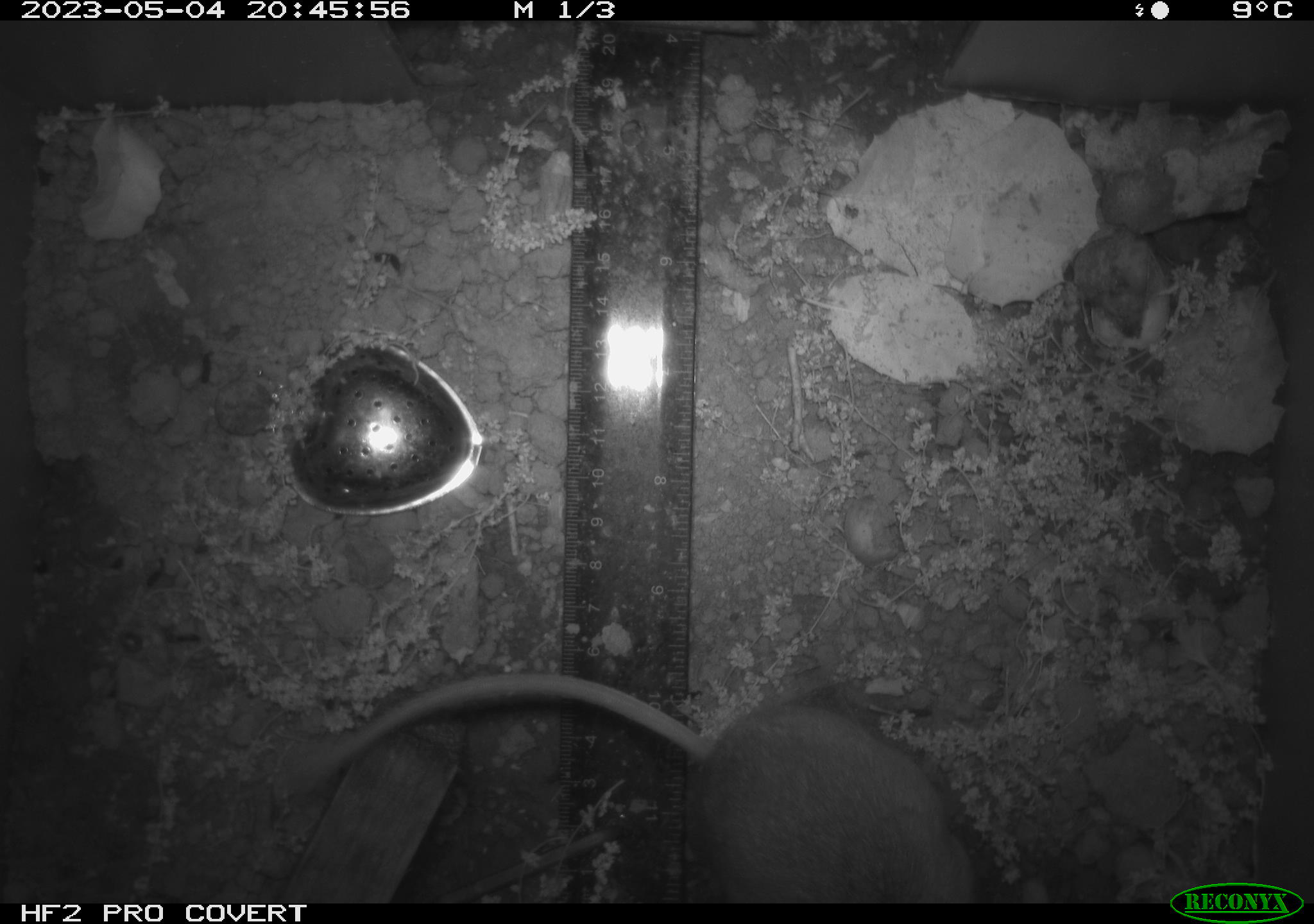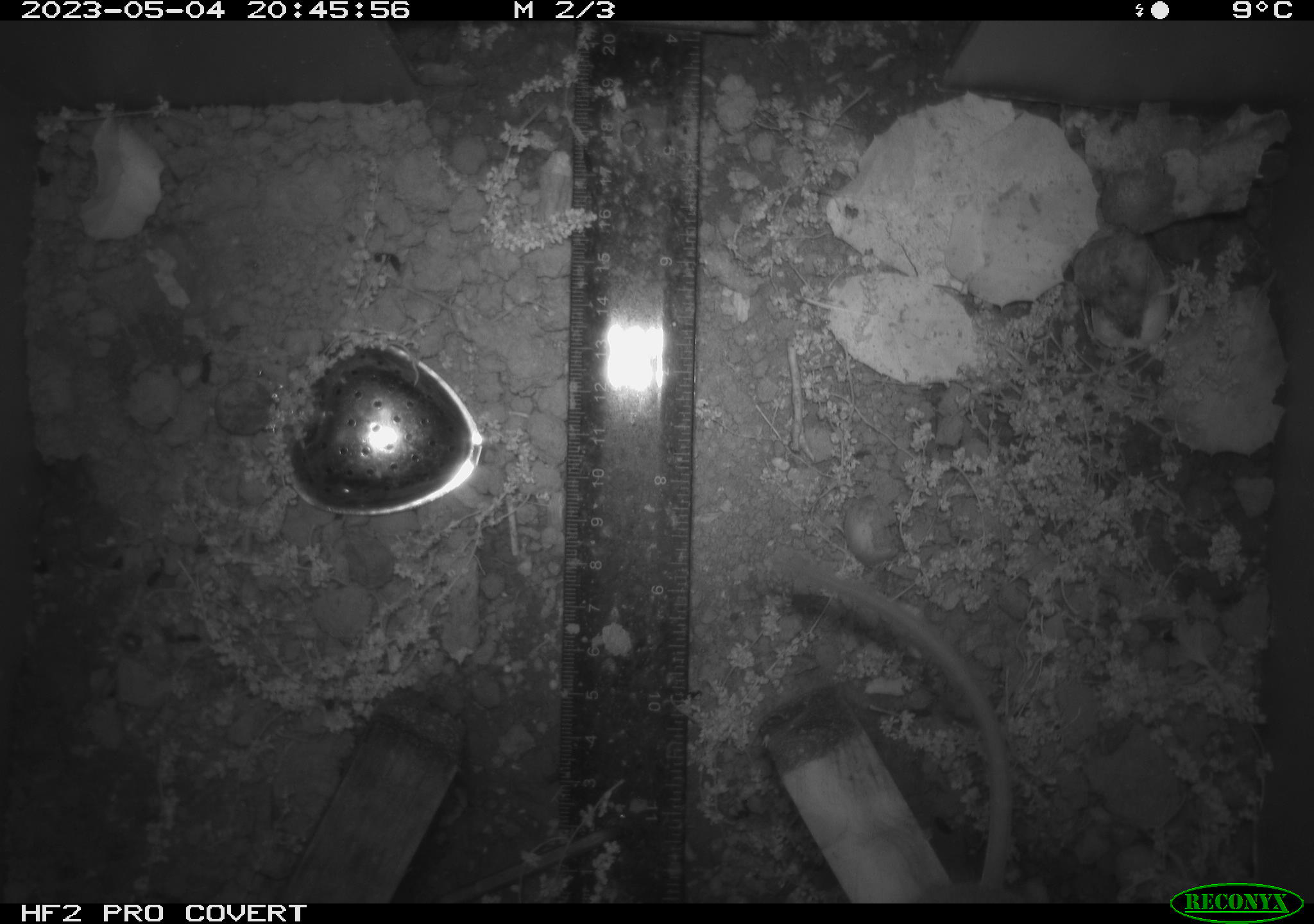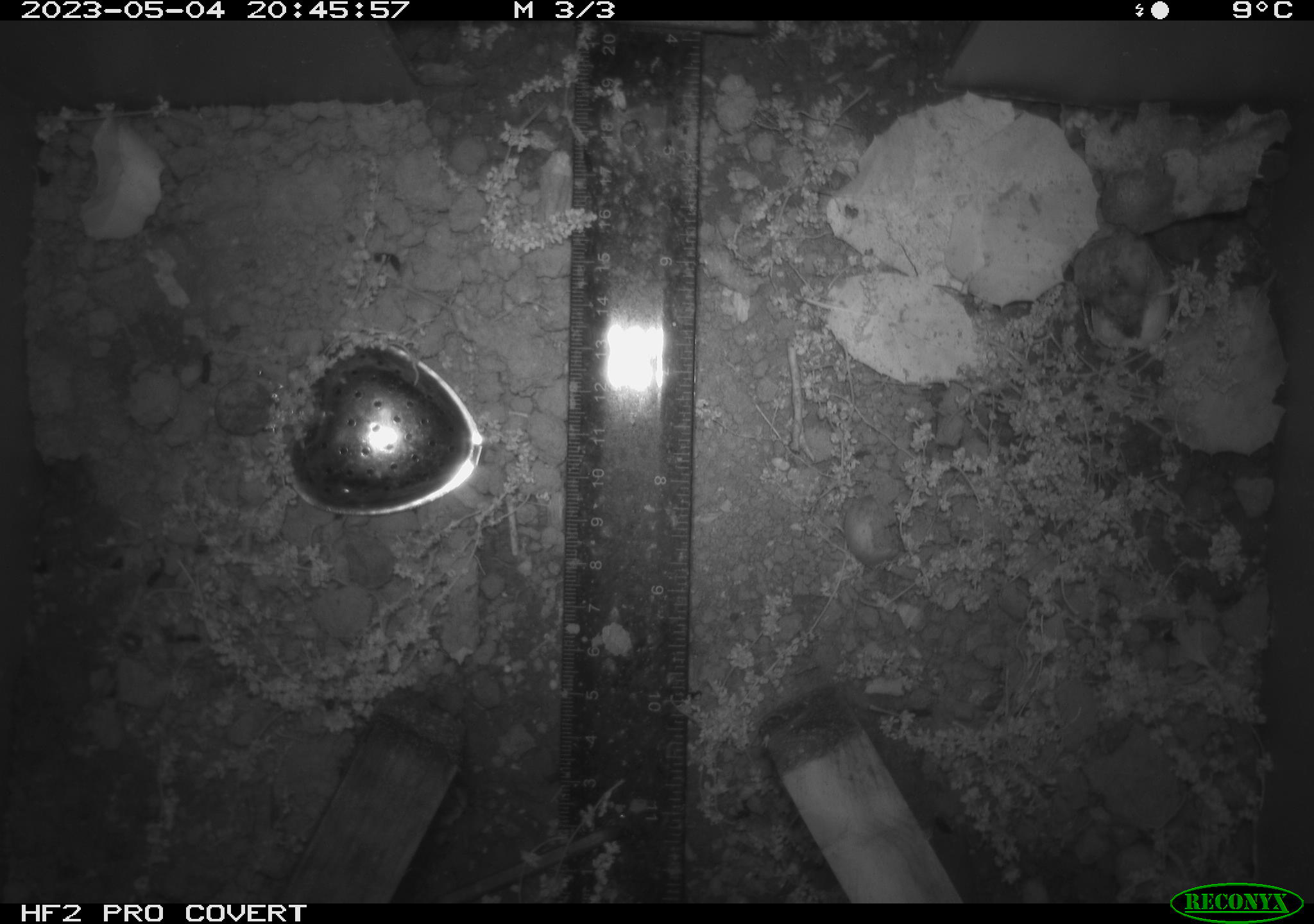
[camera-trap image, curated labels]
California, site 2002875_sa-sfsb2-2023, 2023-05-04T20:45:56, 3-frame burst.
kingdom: Animalia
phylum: Chordata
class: Mammalia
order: Rodentia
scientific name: Rodentia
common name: mouse species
Mouse species (Rodentia).